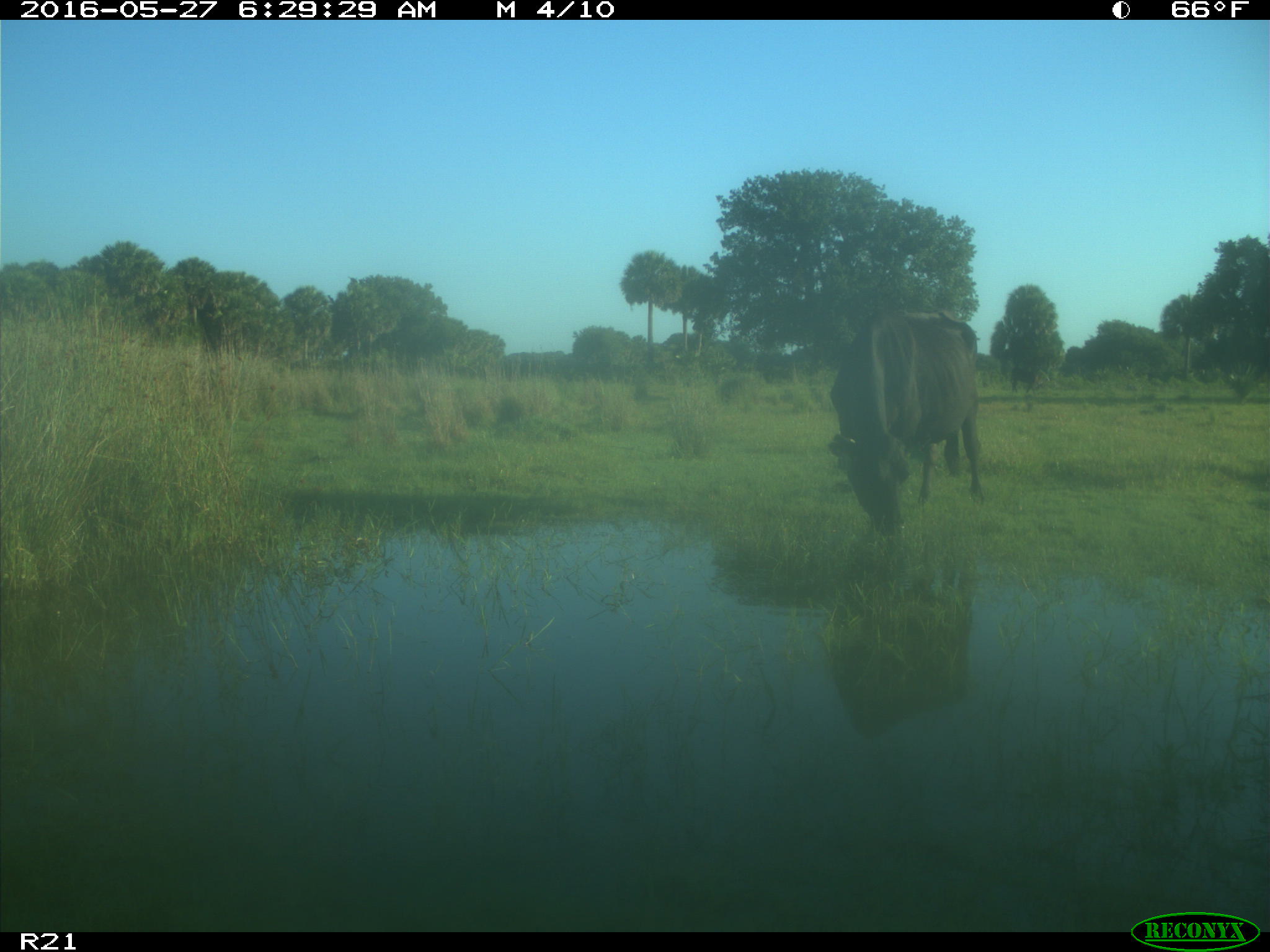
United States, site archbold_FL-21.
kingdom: Animalia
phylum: Chordata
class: Mammalia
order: Artiodactyla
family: Bovidae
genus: Bos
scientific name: Bos taurus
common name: domestic cow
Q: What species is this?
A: Bos taurus (domestic cow).